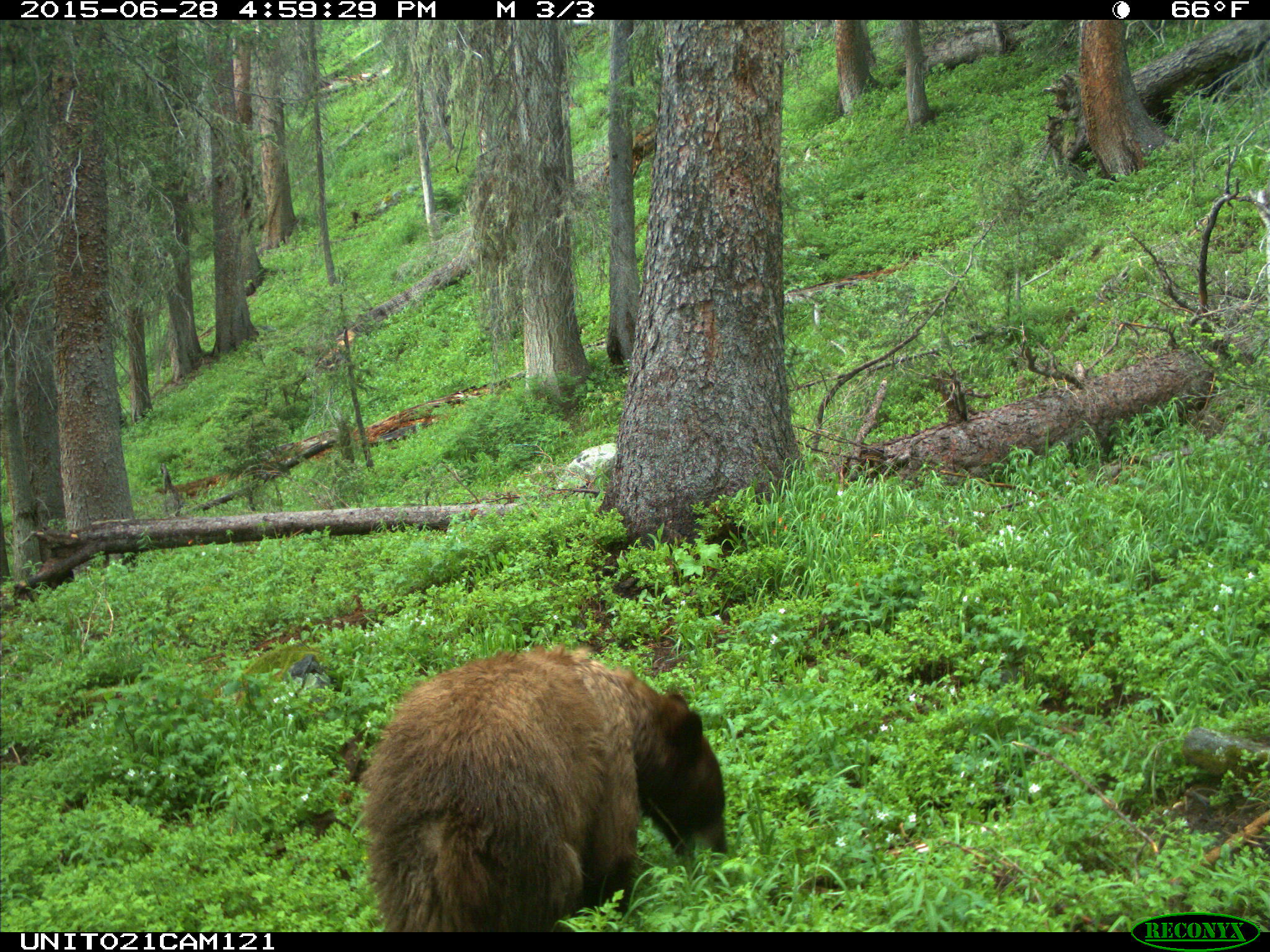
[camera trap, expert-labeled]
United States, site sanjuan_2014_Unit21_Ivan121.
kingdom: Animalia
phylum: Chordata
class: Mammalia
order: Carnivora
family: Ursidae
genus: Ursus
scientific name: Ursus americanus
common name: american black bear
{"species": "Ursus americanus (american black bear)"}